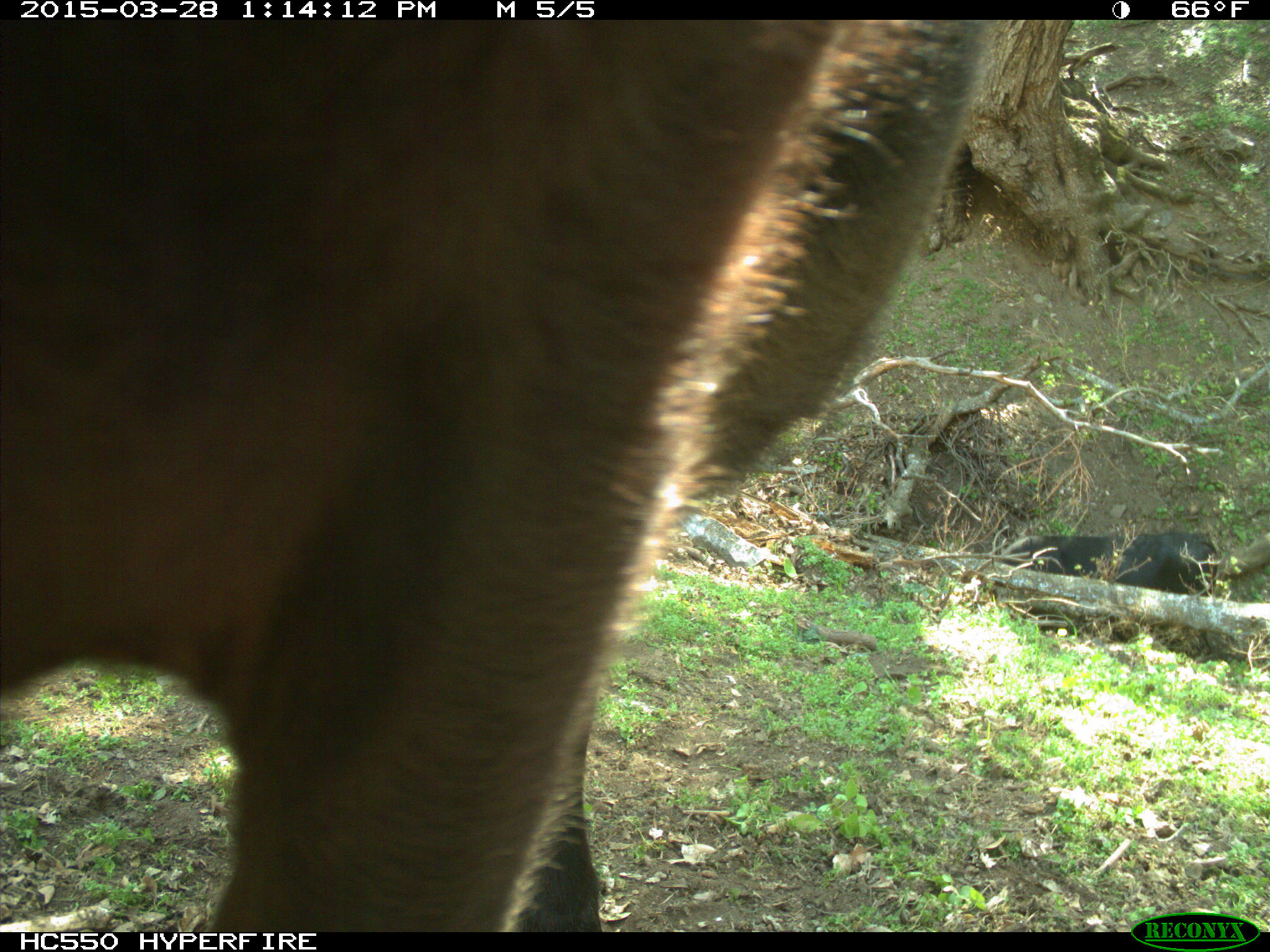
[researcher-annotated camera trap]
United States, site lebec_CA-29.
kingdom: Animalia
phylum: Chordata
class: Mammalia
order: Artiodactyla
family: Bovidae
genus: Bos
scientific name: Bos taurus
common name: domestic cow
Bos taurus (domestic cow).